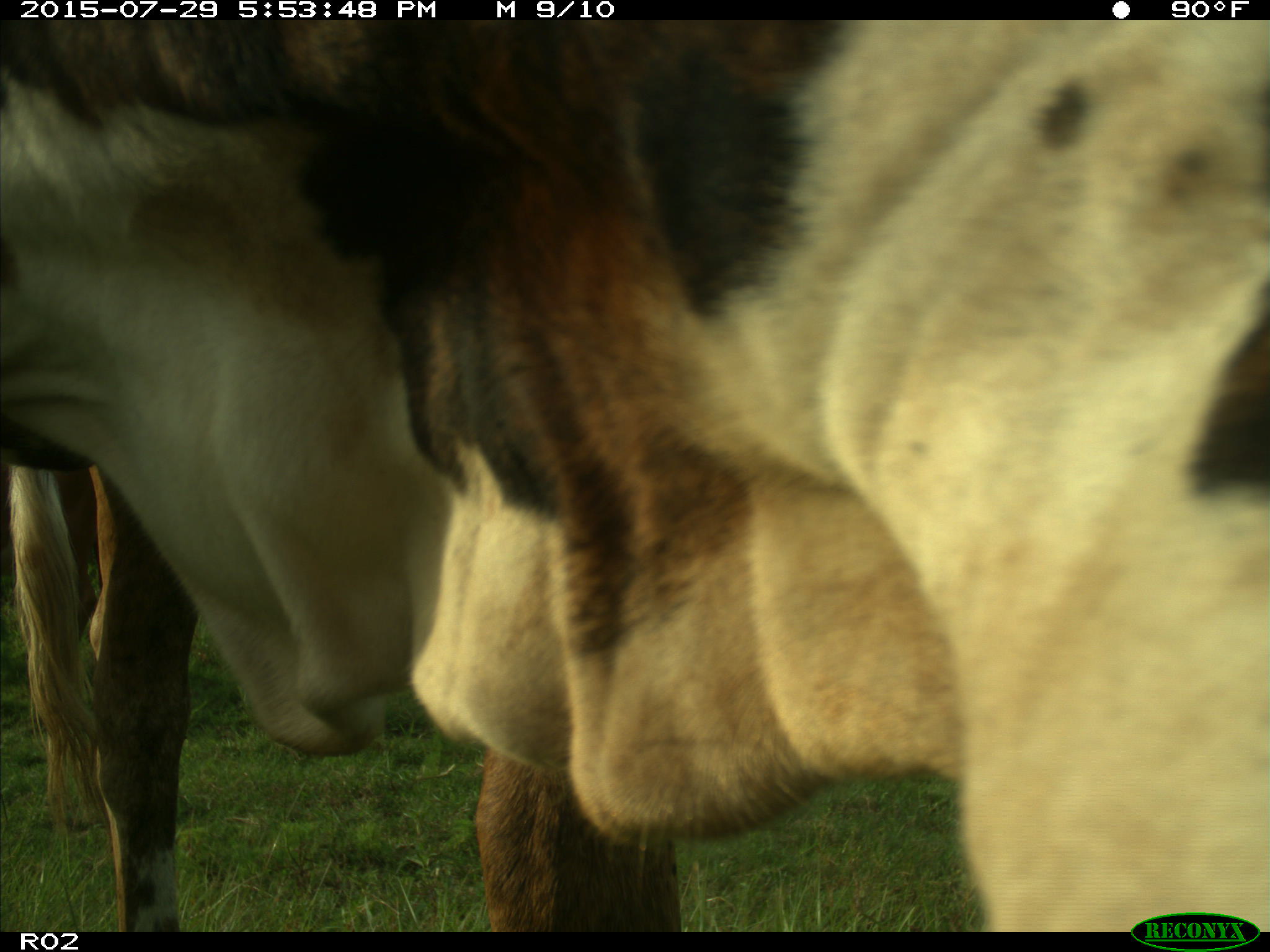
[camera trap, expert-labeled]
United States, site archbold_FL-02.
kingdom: Animalia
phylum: Chordata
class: Mammalia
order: Artiodactyla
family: Bovidae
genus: Bos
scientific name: Bos taurus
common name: domestic cow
Bos taurus (domestic cow).